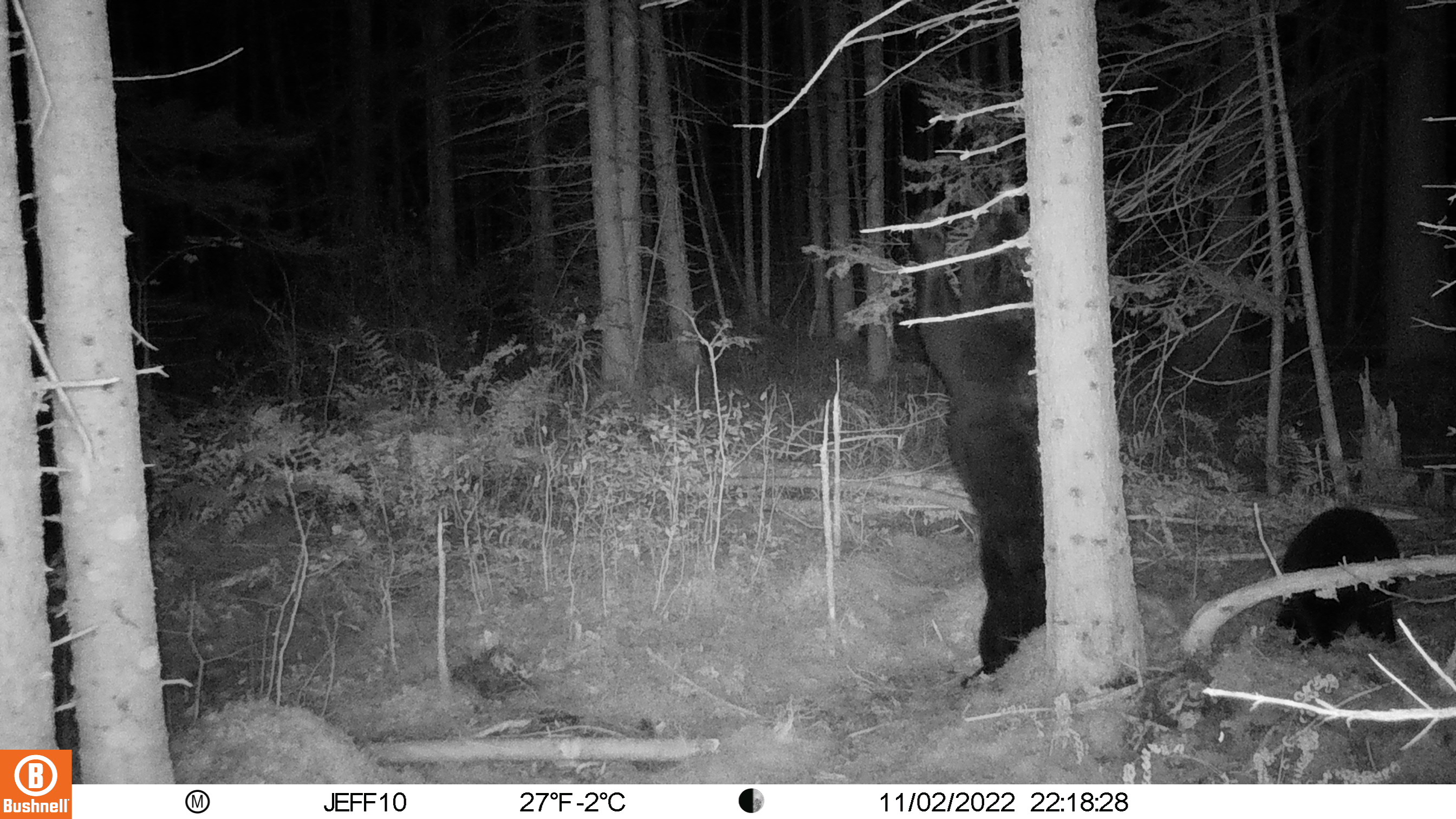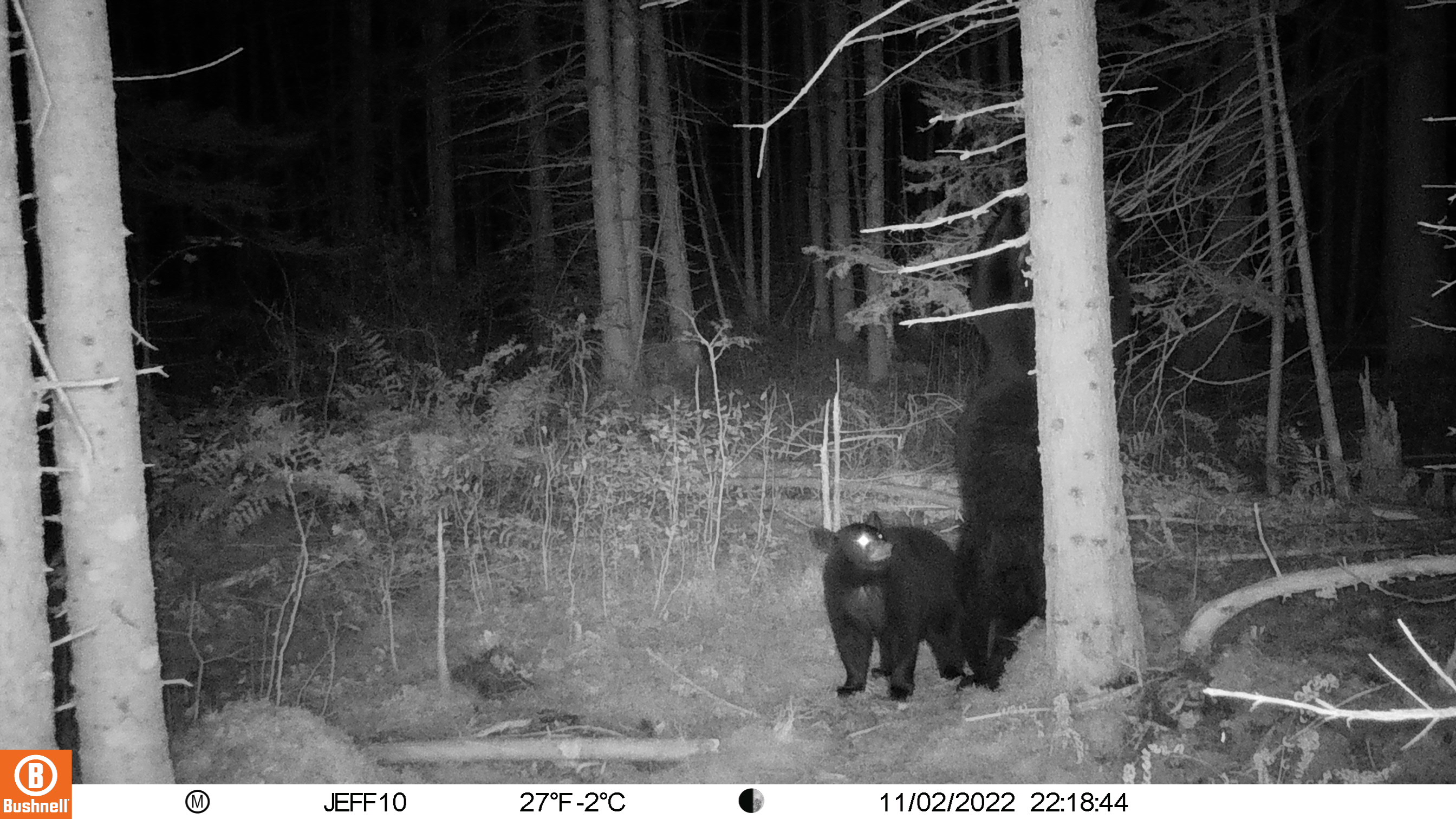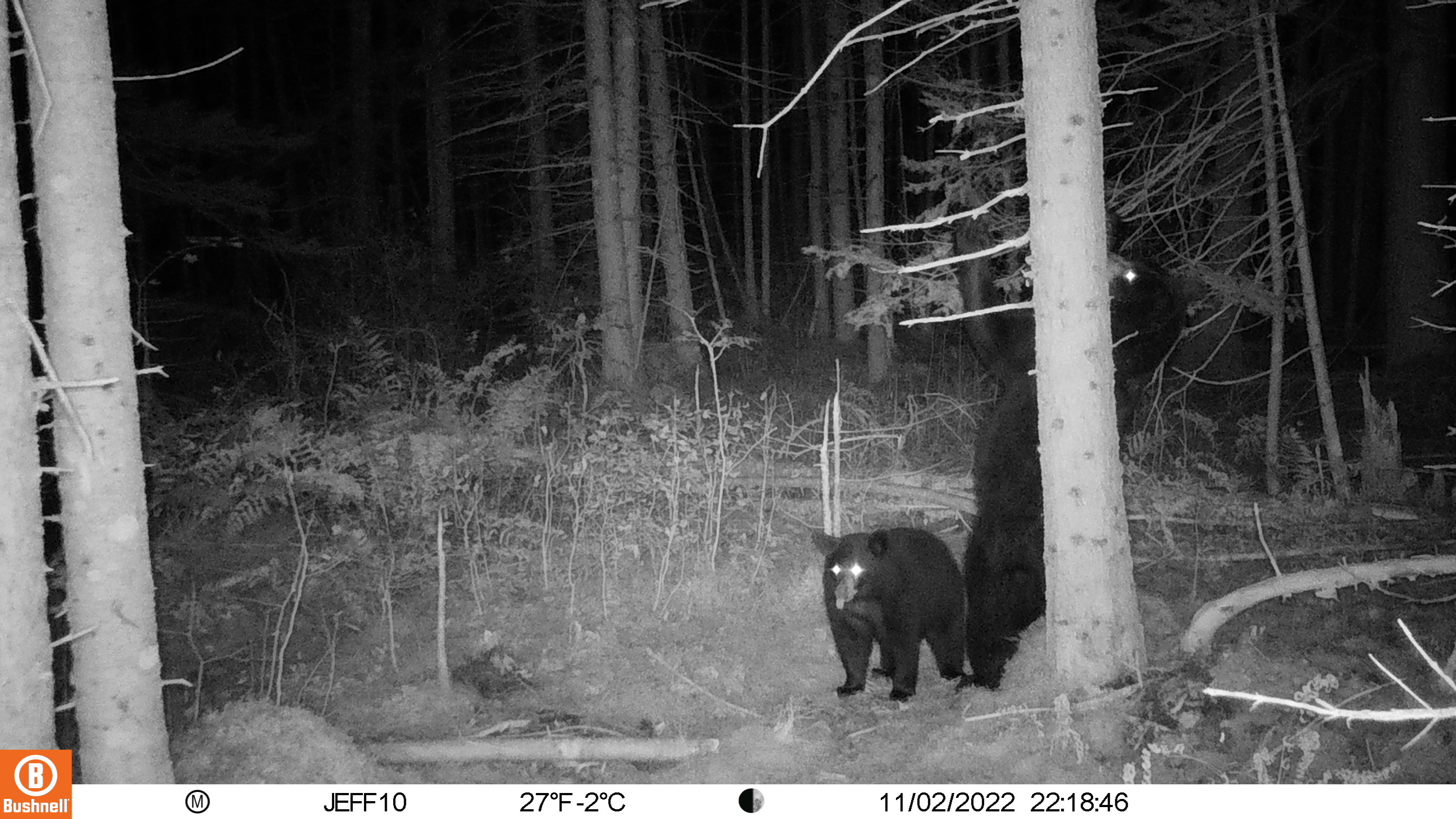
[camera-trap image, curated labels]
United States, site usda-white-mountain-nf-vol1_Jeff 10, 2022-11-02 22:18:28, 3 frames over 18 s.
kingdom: Animalia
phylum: Chordata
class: Mammalia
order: Carnivora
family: Ursidae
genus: Ursus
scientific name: Ursus americanus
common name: black bear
Black bear (Ursus americanus).